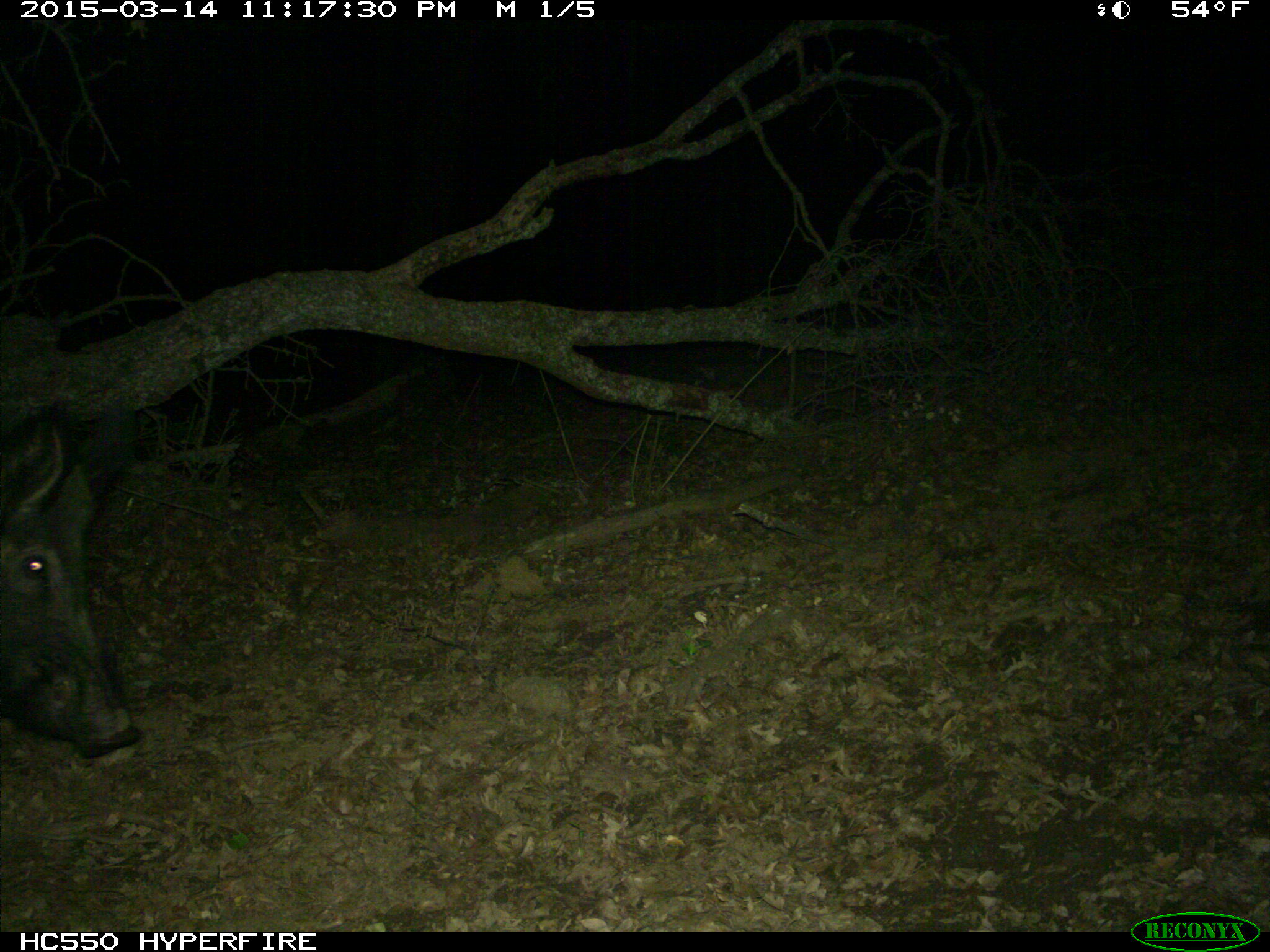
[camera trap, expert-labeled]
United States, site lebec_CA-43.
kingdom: Animalia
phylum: Chordata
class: Mammalia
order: Artiodactyla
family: Suidae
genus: Sus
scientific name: Sus scrofa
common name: wild boar